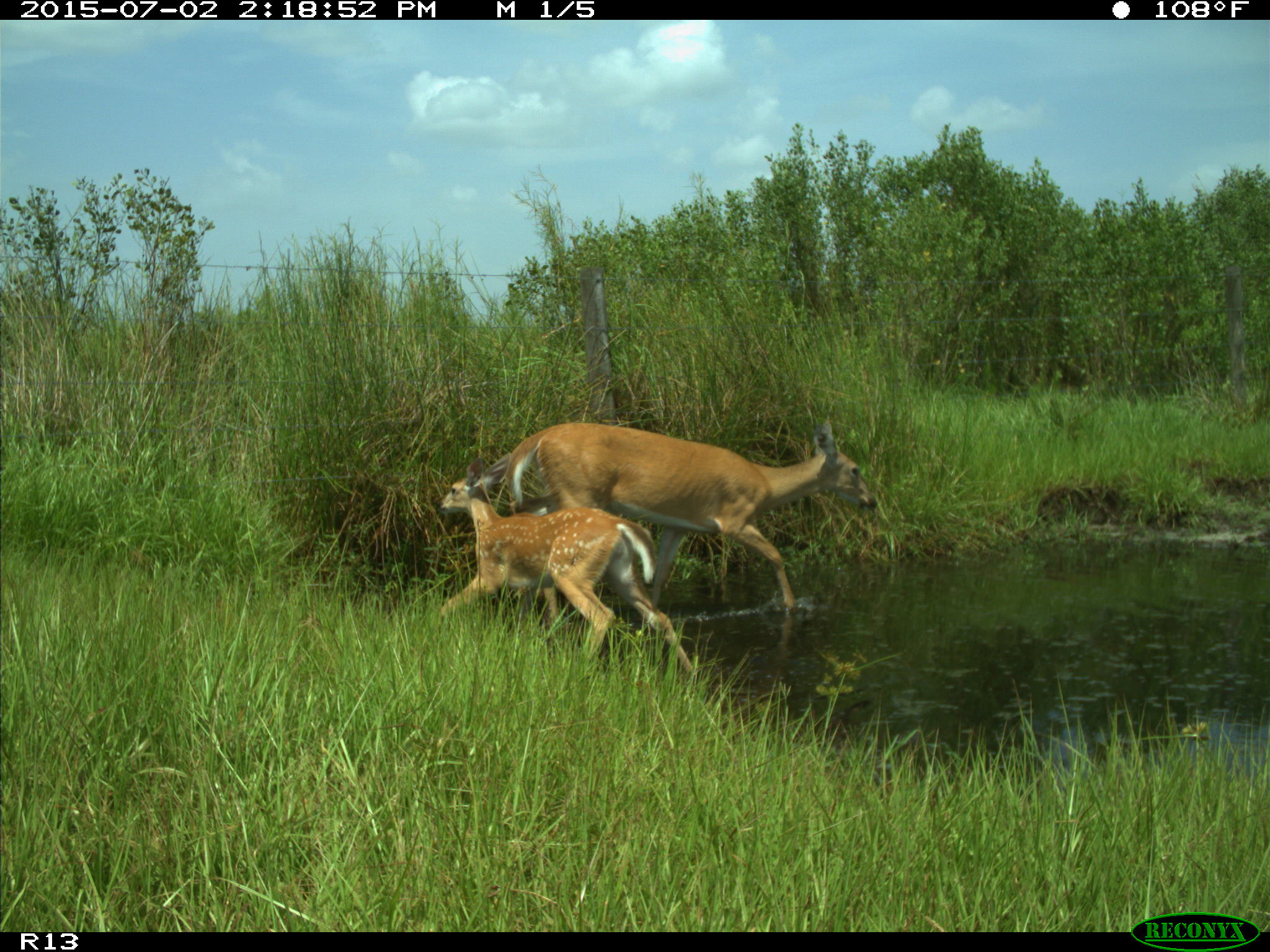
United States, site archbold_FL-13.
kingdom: Animalia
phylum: Chordata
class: Mammalia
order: Artiodactyla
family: Cervidae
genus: Odocoileus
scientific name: Odocoileus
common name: deer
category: unidentified deer